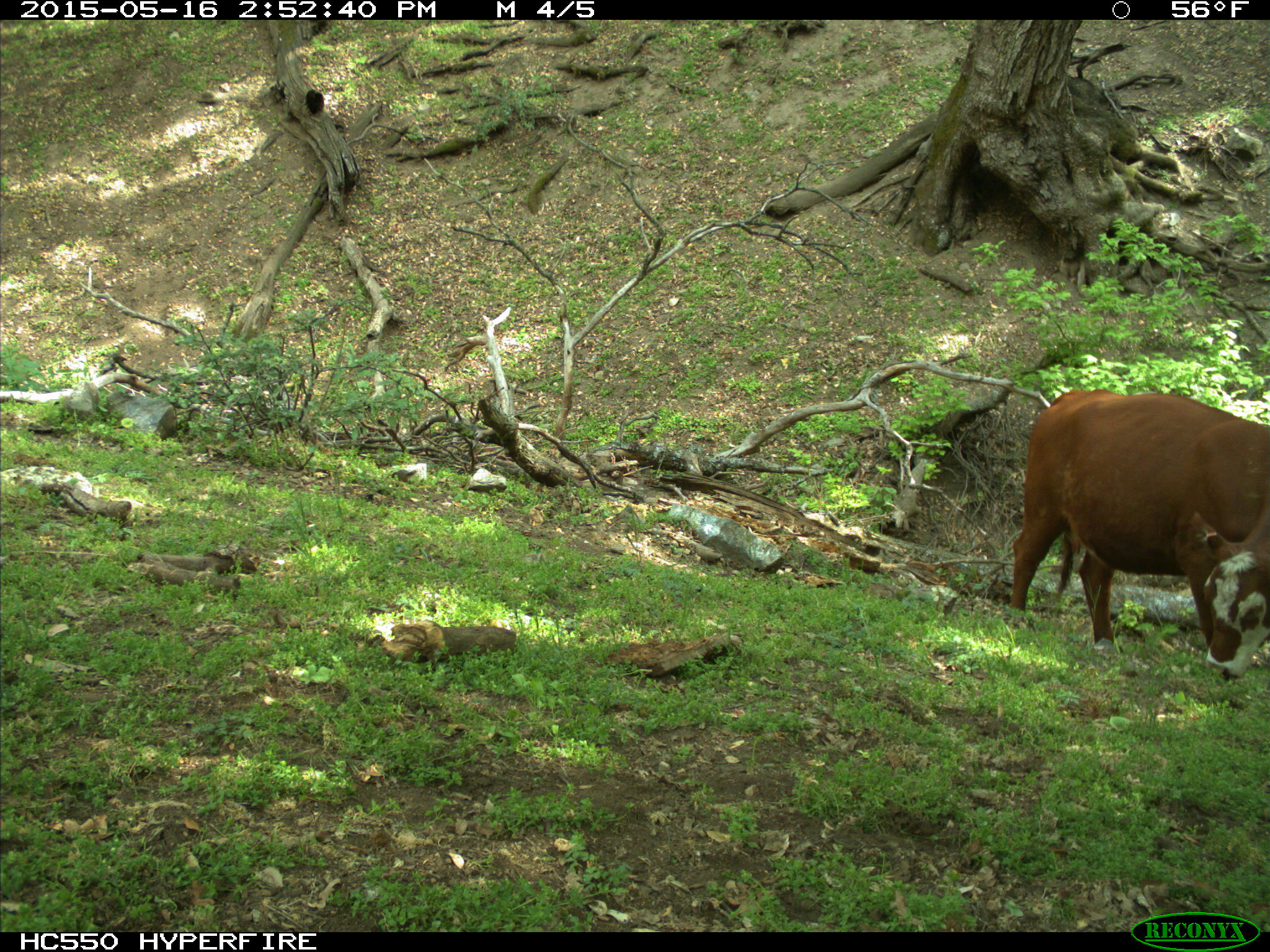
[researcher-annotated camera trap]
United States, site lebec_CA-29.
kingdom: Animalia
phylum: Chordata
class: Mammalia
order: Artiodactyla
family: Bovidae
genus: Bos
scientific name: Bos taurus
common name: domestic cow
Bos taurus (domestic cow).